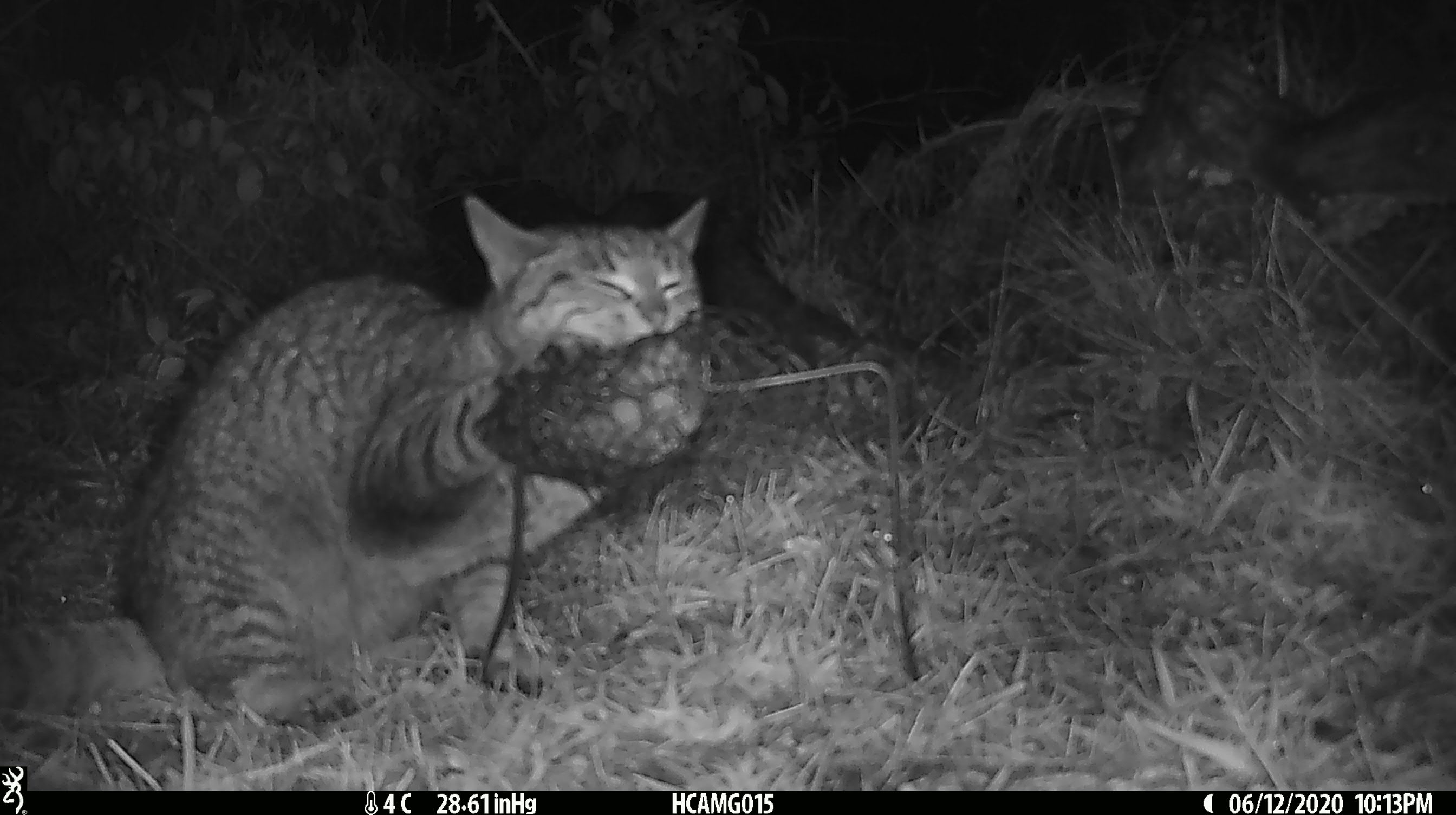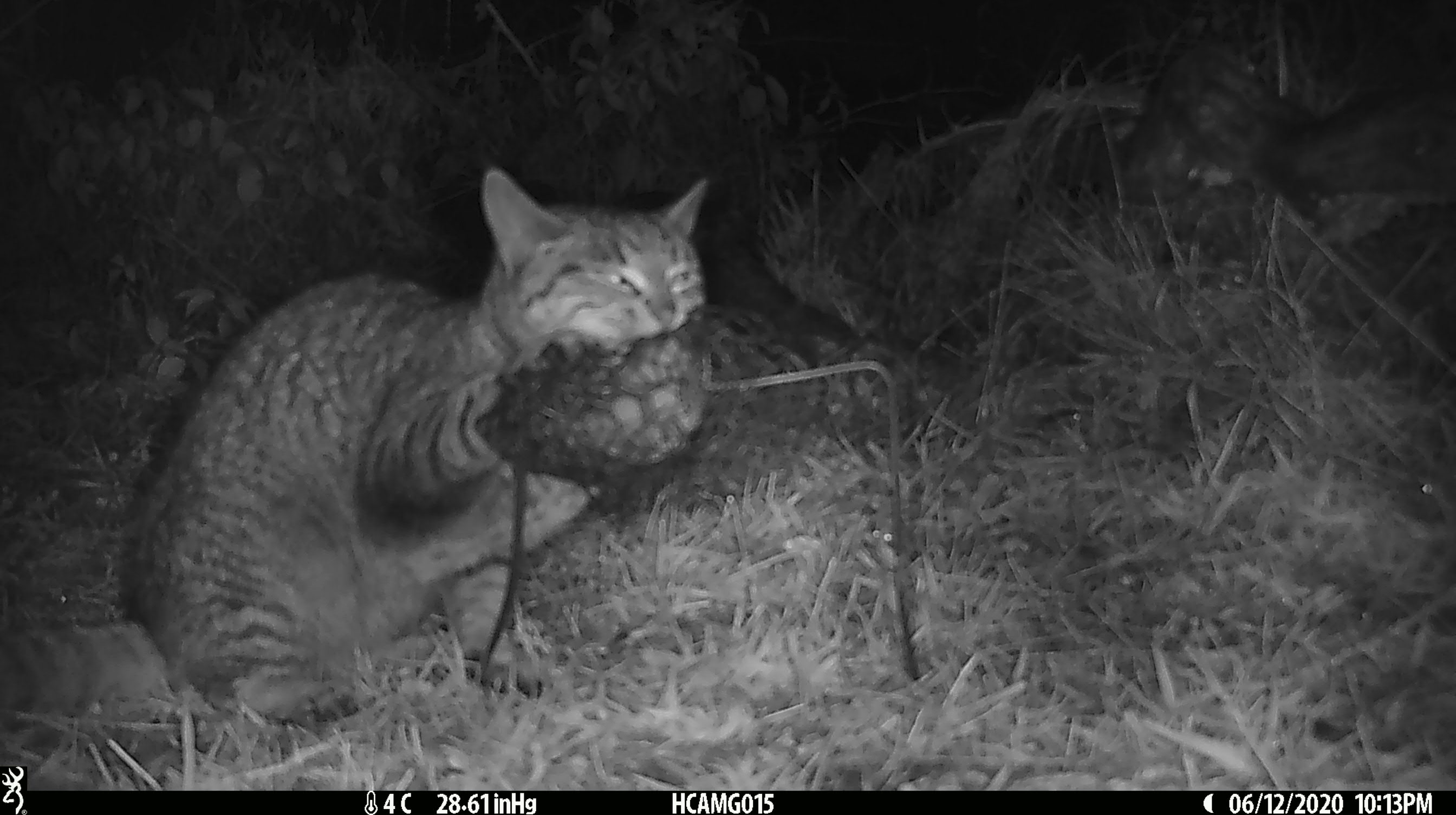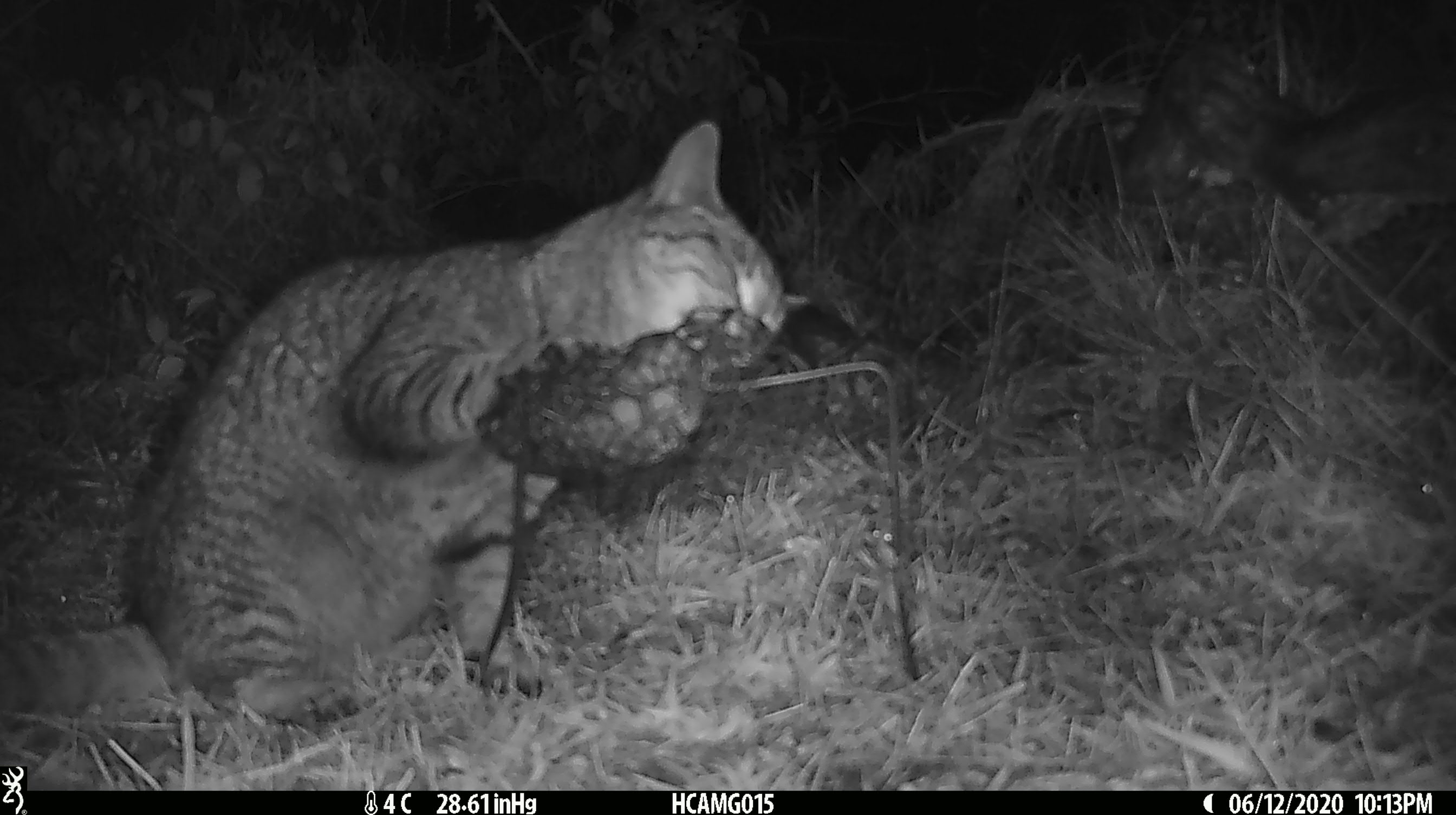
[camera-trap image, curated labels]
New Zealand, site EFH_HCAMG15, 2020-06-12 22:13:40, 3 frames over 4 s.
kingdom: Animalia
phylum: Chordata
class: Mammalia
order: Carnivora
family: Felidae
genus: Felis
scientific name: Felis catus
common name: domestic cat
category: cat